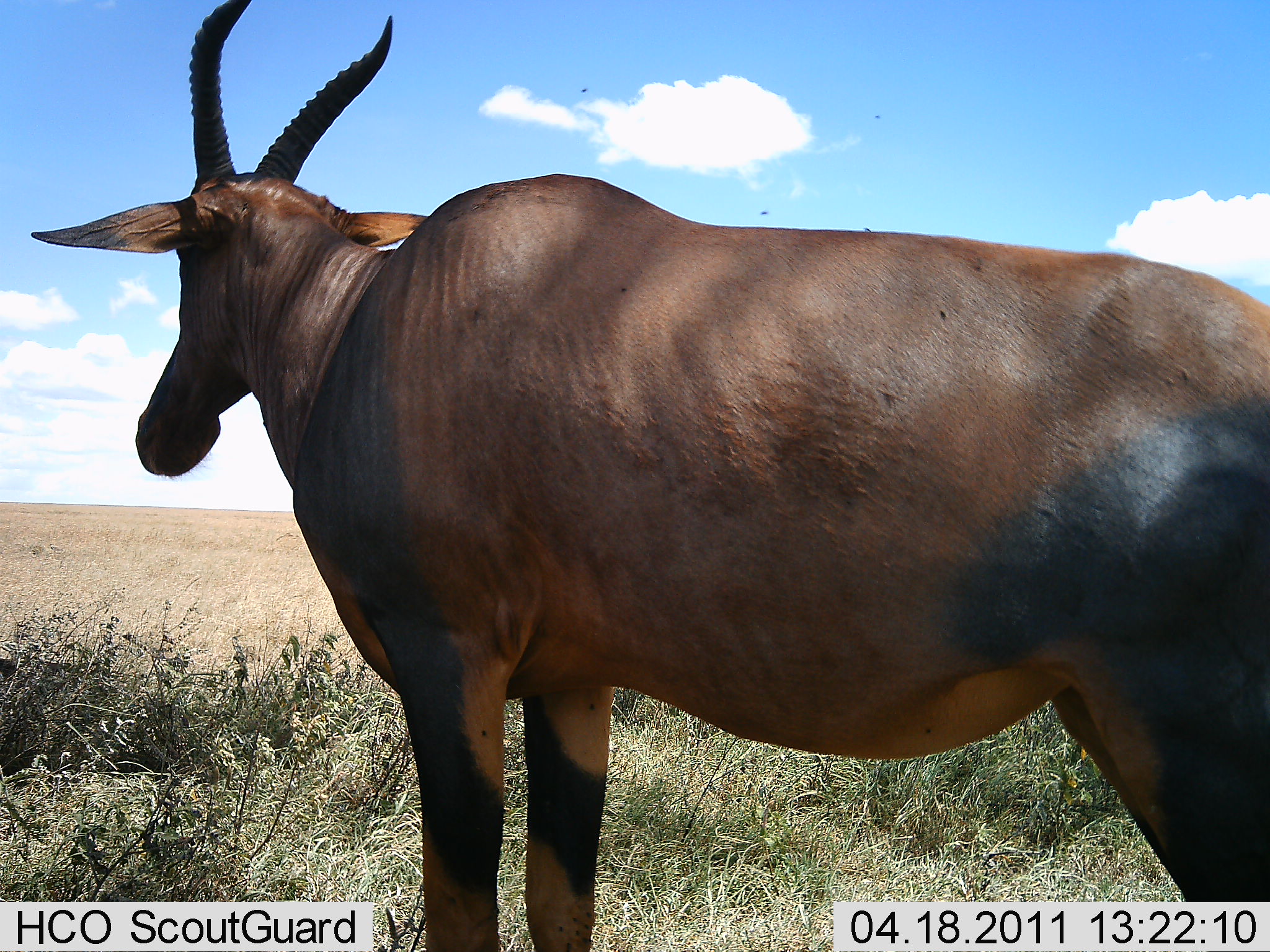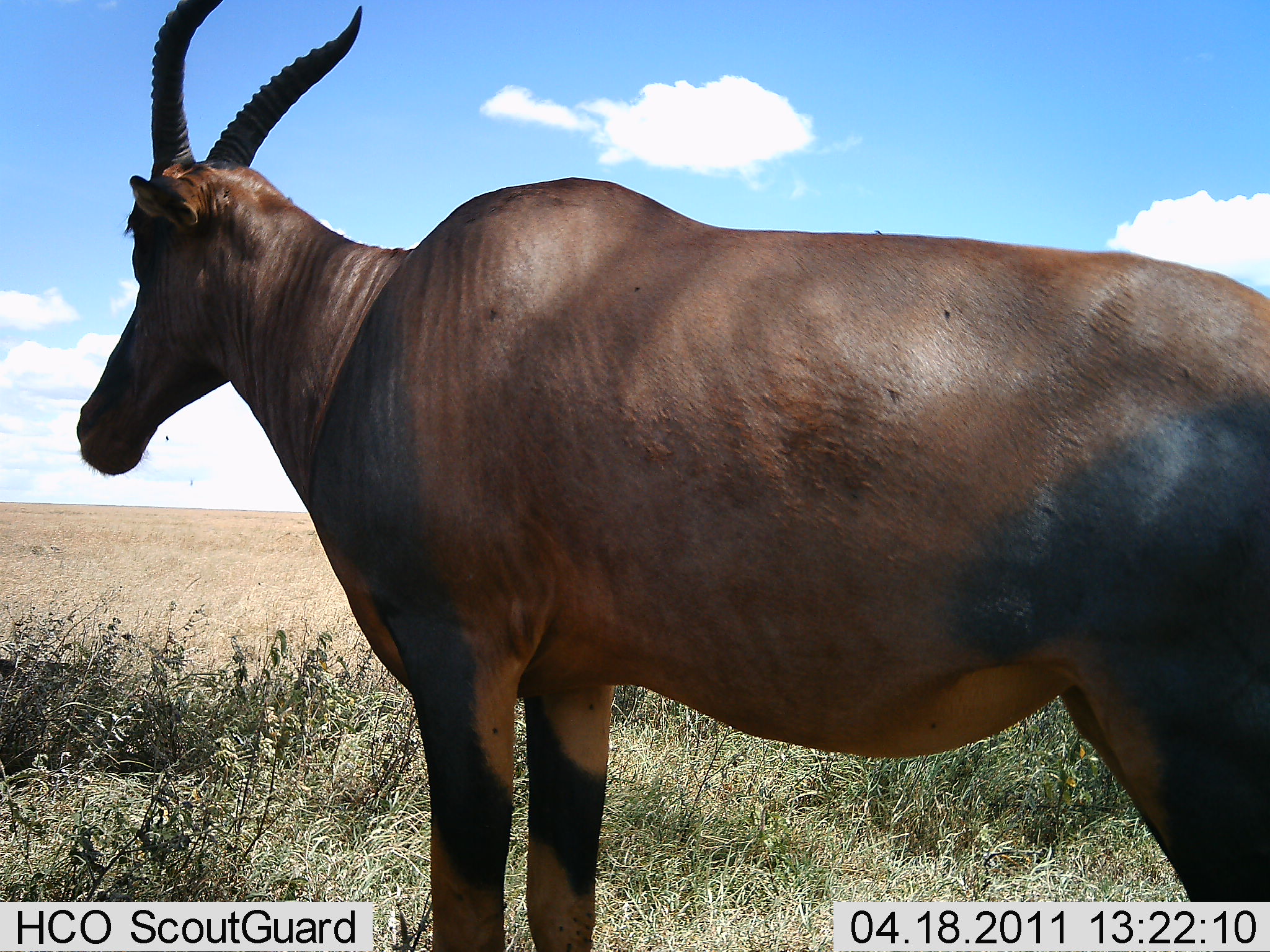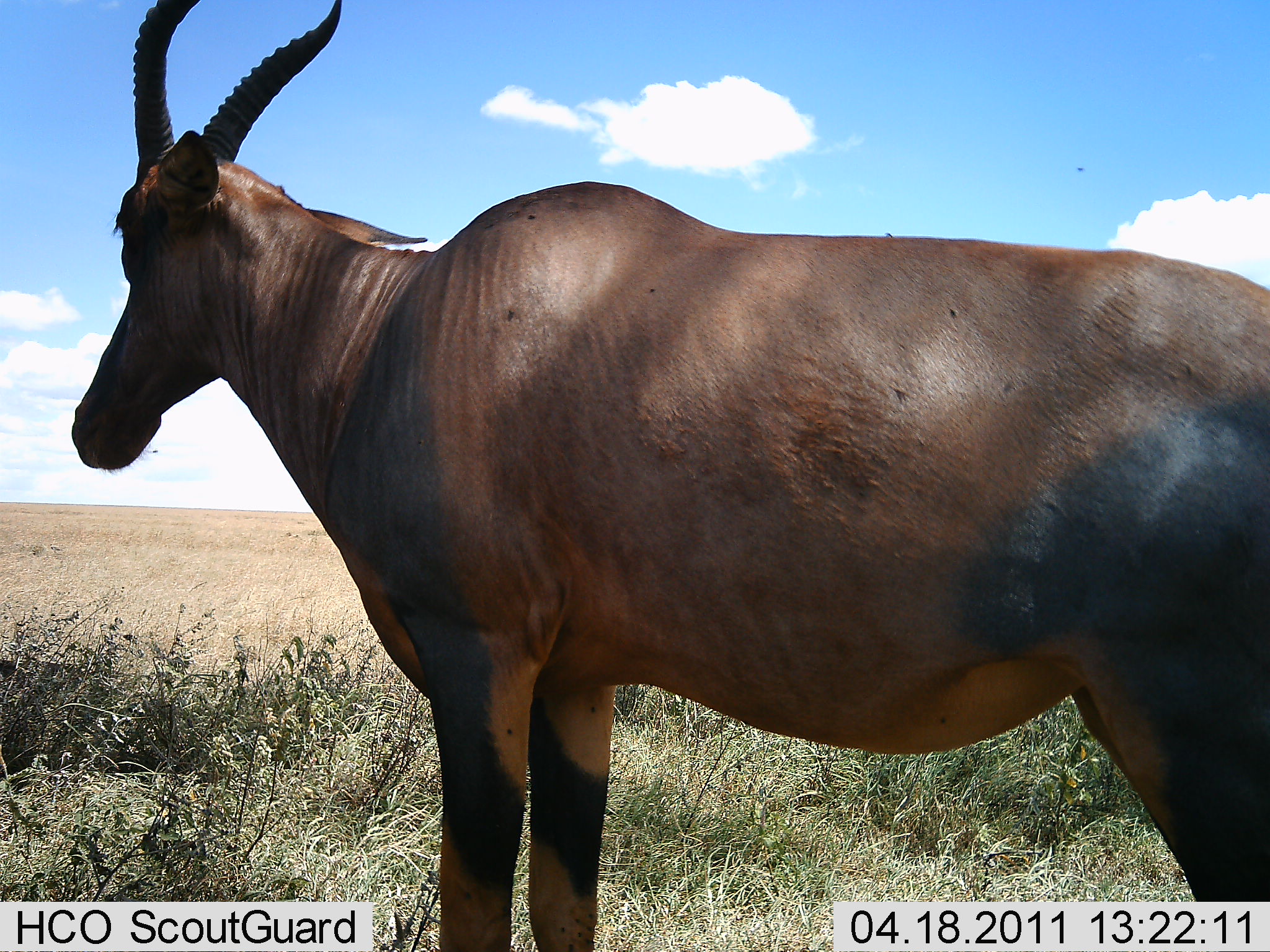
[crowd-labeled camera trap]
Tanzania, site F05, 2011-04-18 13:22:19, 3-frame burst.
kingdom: Animalia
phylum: Chordata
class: Mammalia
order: Artiodactyla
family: Bovidae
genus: Damaliscus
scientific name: Damaliscus lunatus jimela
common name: topi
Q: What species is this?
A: Topi (Damaliscus lunatus jimela).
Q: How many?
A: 1.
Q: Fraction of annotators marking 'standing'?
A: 92%.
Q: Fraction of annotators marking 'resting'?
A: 0%.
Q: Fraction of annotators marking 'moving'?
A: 8%.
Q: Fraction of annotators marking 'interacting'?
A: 0%.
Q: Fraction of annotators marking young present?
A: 0%.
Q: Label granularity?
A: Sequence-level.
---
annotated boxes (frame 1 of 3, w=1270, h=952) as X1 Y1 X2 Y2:
animal: 31 1 1270 951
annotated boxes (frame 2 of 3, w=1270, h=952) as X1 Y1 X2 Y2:
animal: 76 2 1268 952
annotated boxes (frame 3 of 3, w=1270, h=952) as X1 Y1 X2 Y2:
animal: 57 0 1270 952